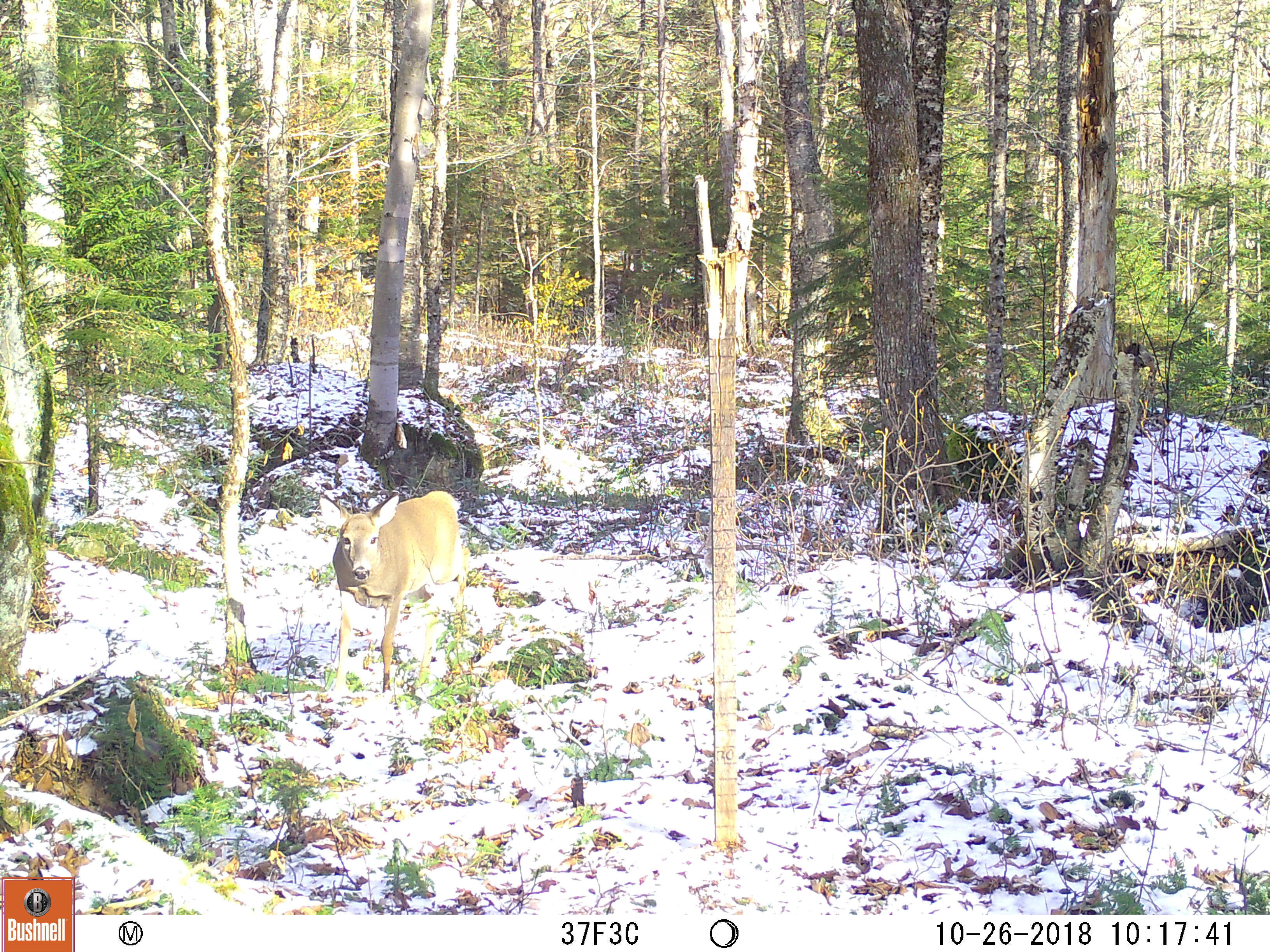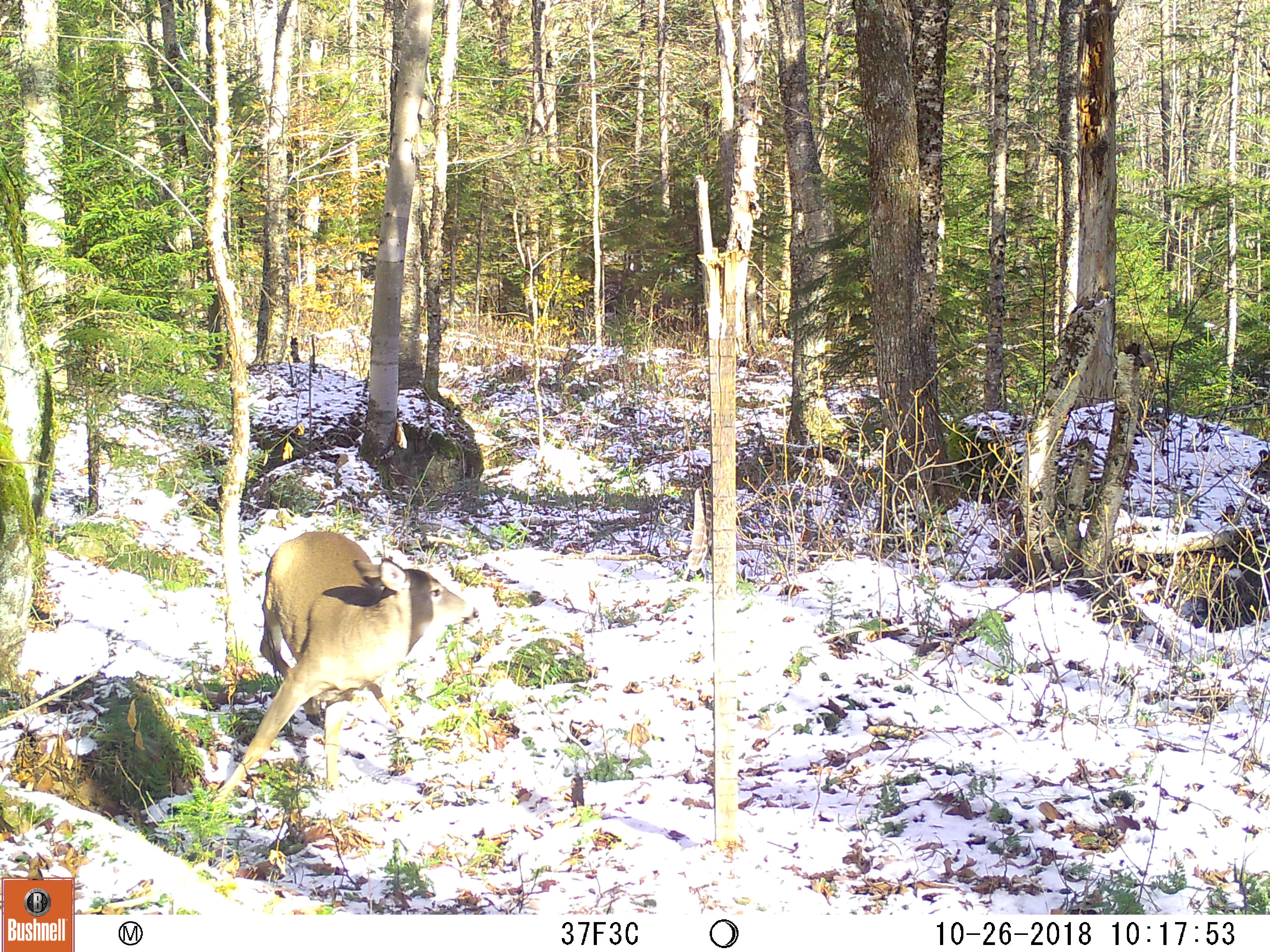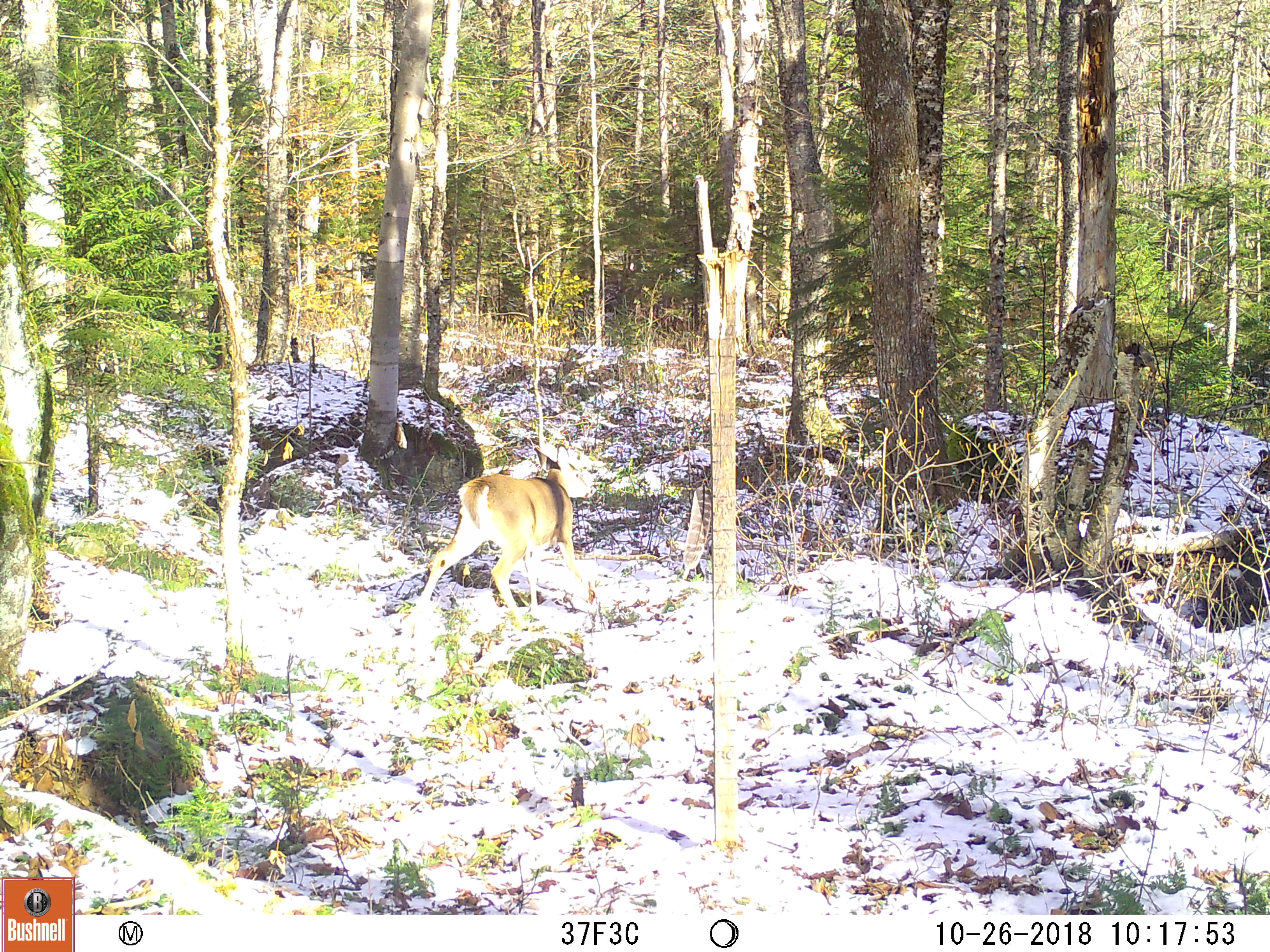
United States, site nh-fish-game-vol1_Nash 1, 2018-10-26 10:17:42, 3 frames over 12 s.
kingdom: Animalia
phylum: Chordata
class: Mammalia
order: Artiodactyla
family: Cervidae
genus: Odocoileus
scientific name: Odocoileus virginianus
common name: white-tailed deer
White-tailed deer (Odocoileus virginianus).